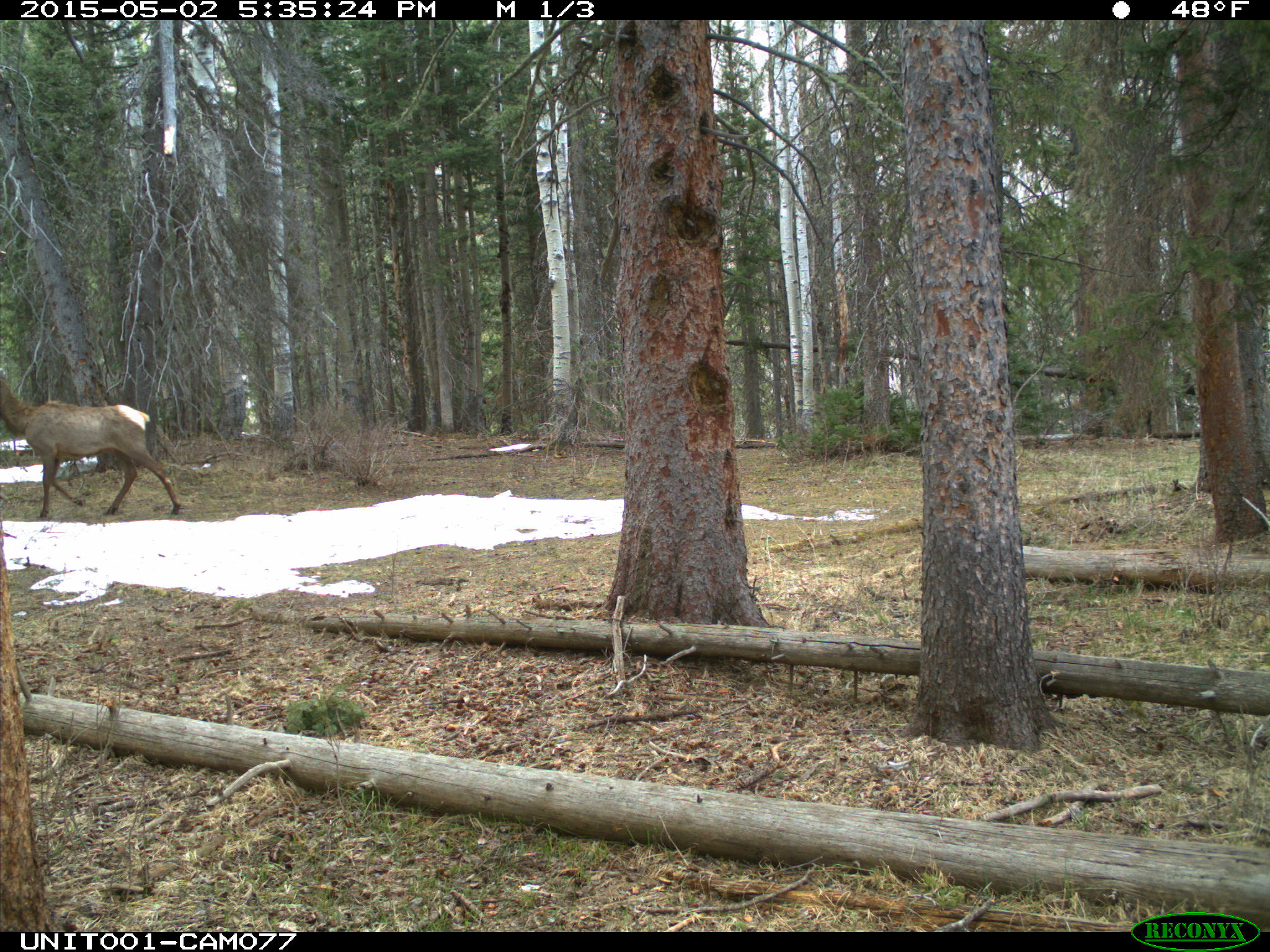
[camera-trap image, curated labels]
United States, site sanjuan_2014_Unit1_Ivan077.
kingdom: Animalia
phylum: Chordata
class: Mammalia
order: Artiodactyla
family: Cervidae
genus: Cervus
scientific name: Cervus elaphus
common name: red deer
Cervus elaphus (red deer).